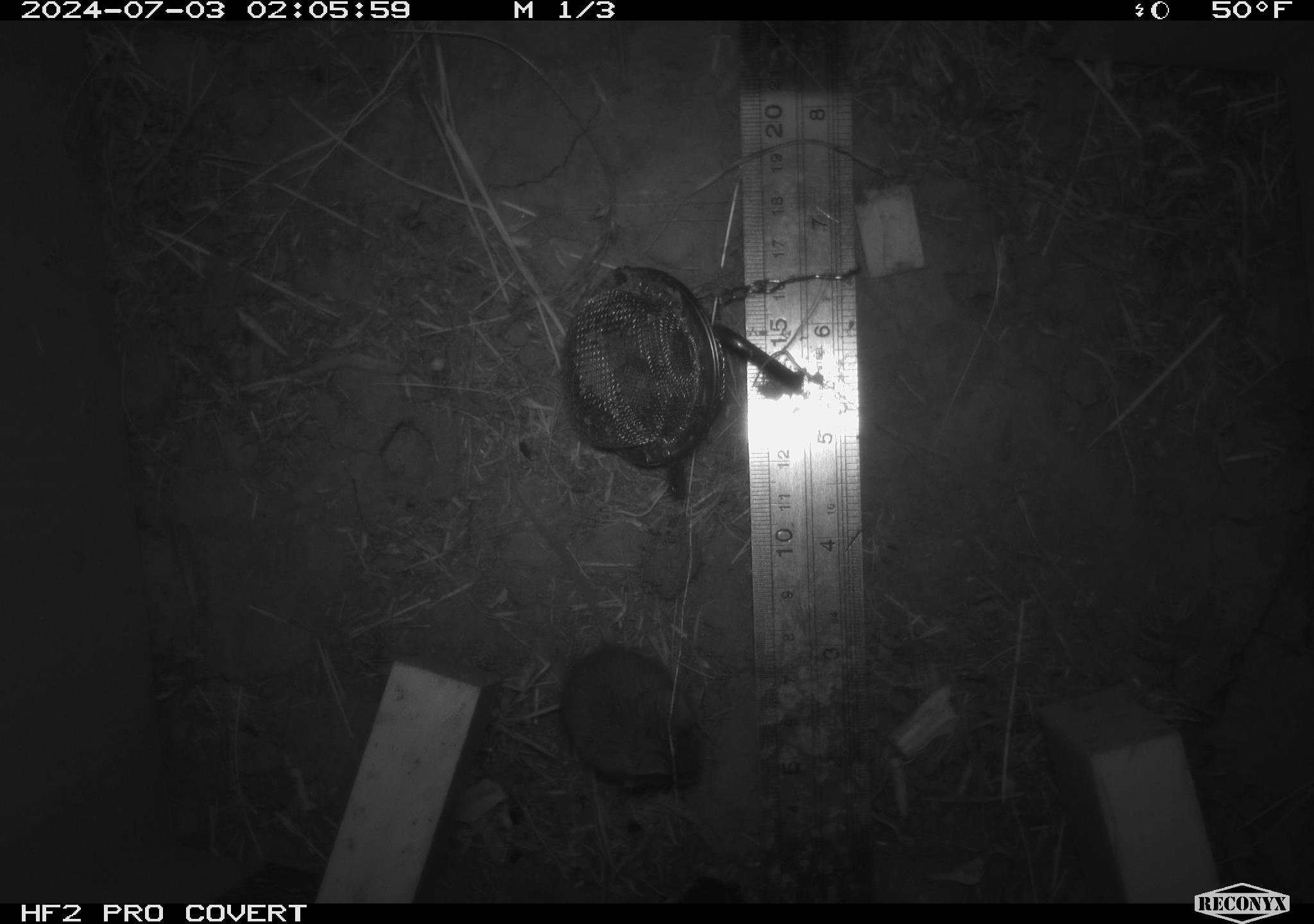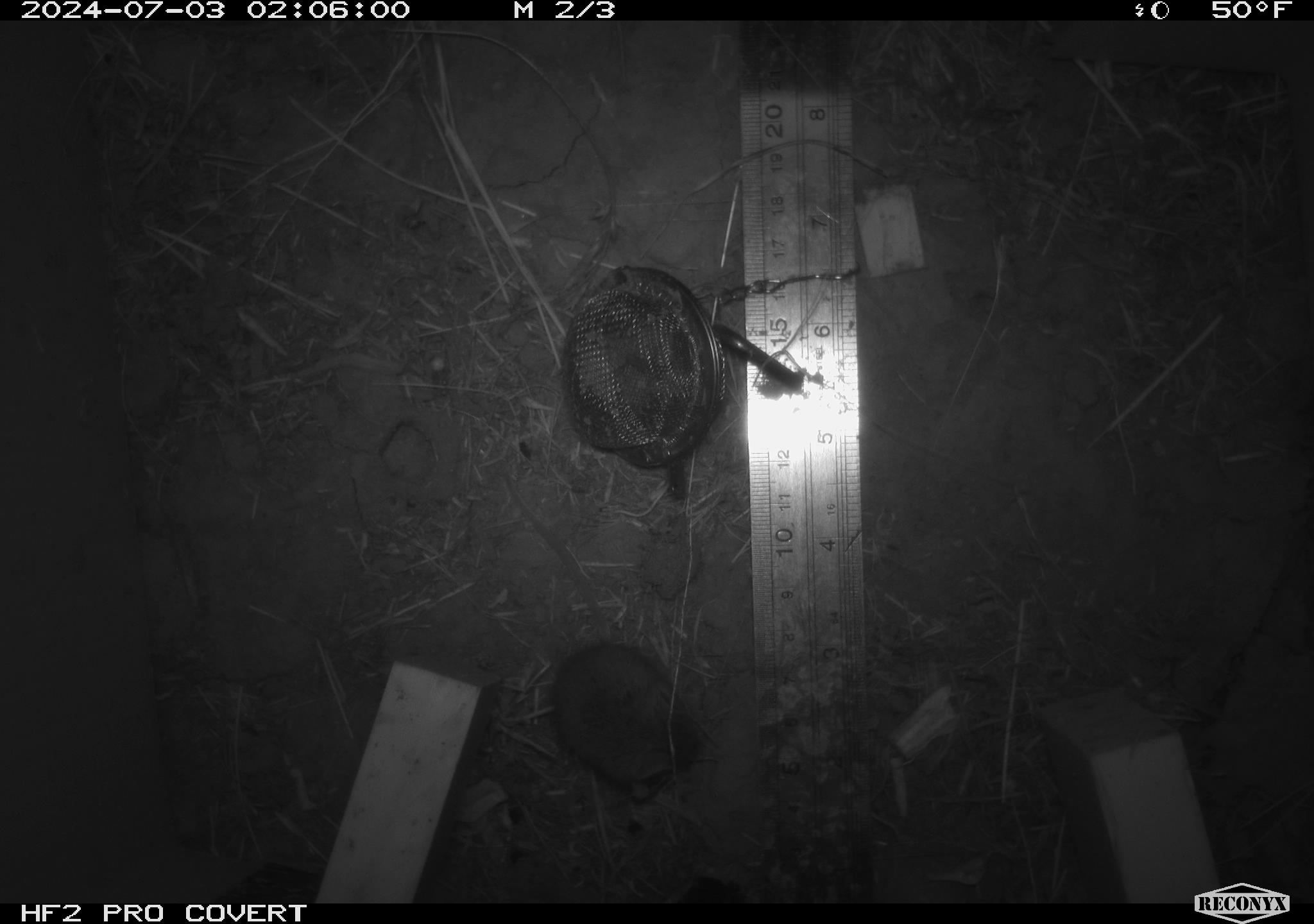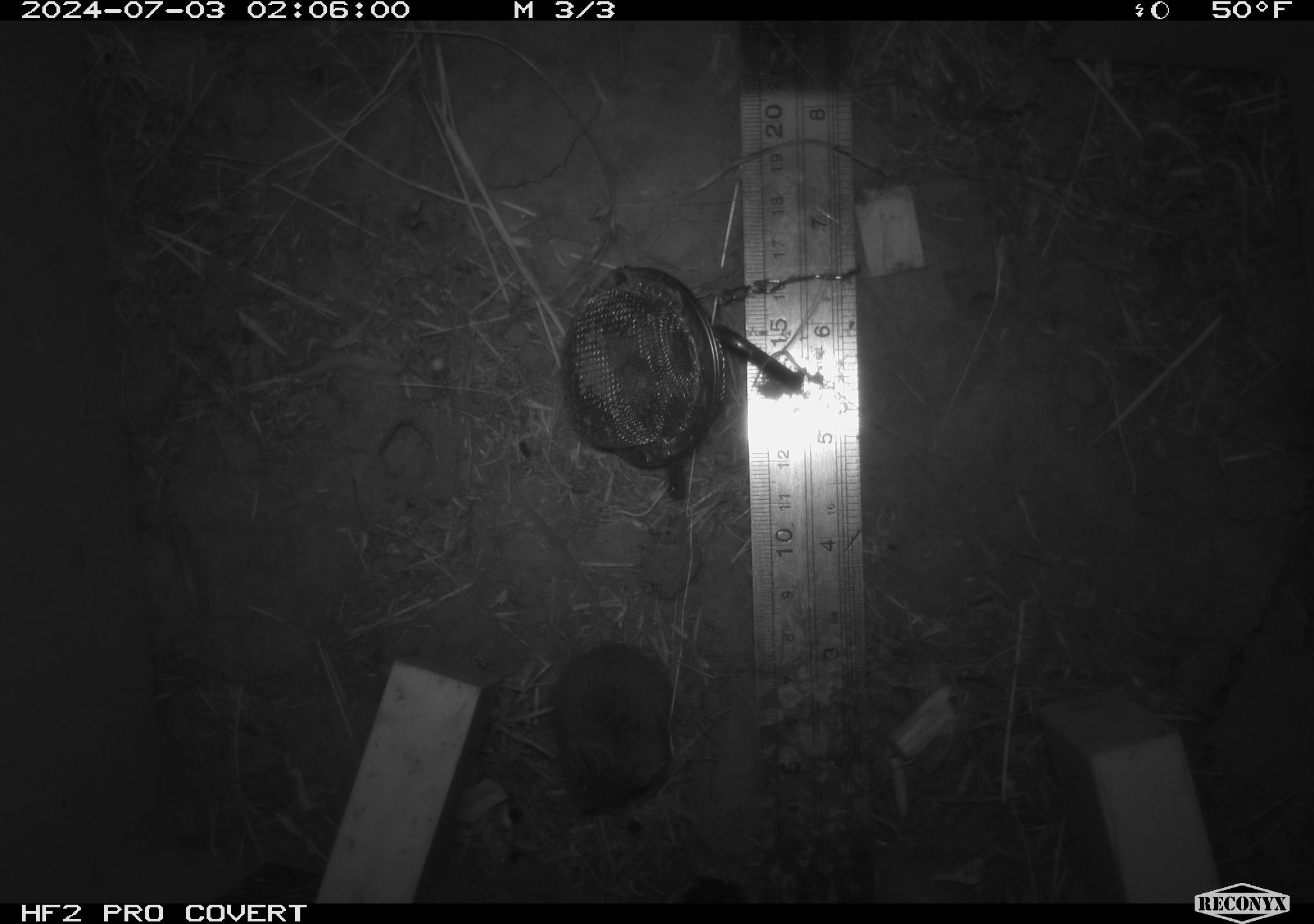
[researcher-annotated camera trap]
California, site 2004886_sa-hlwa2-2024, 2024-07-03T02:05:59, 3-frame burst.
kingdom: Animalia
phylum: Chordata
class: Mammalia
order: Rodentia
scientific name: Rodentia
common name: mouse species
Mouse species (Rodentia).